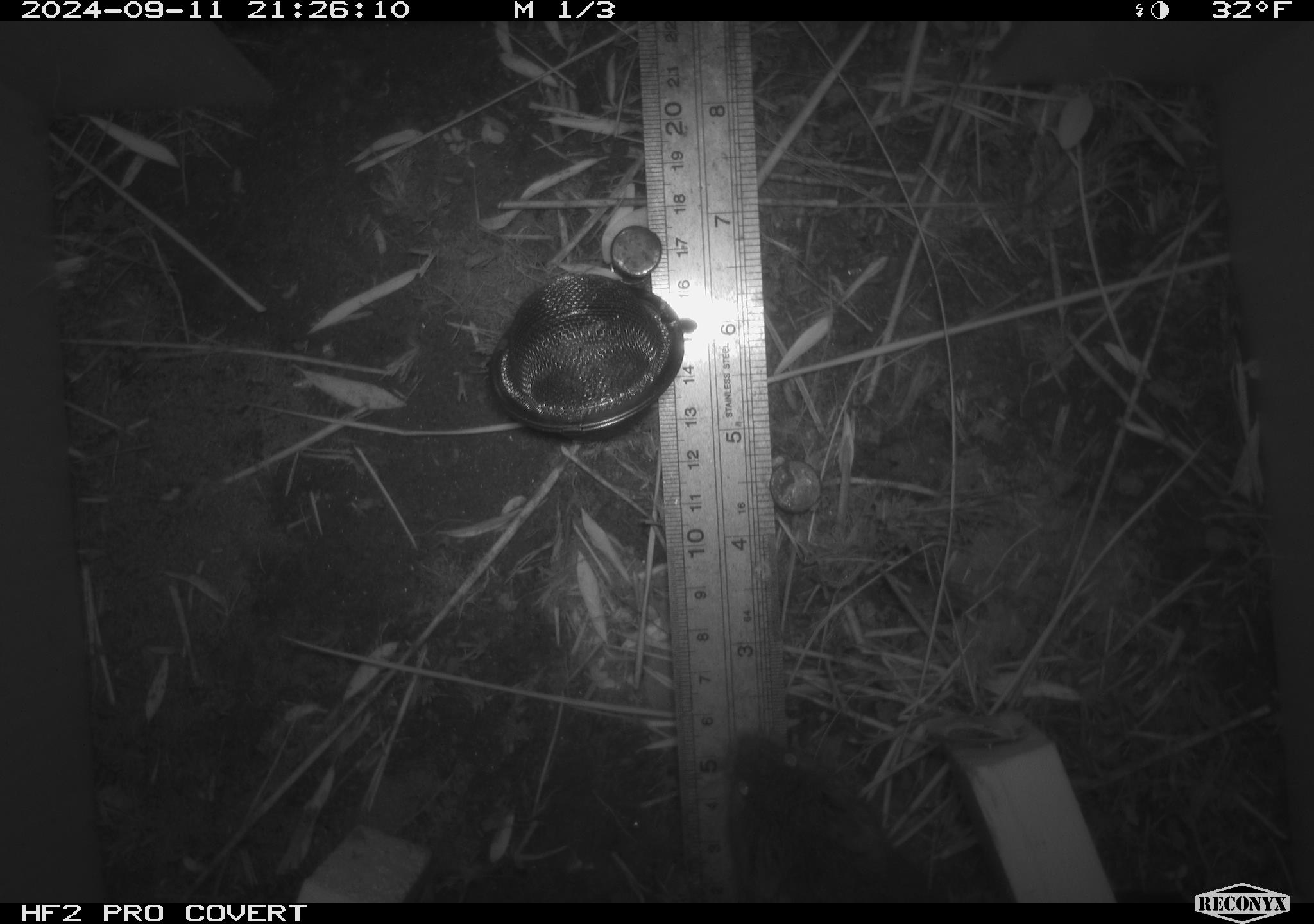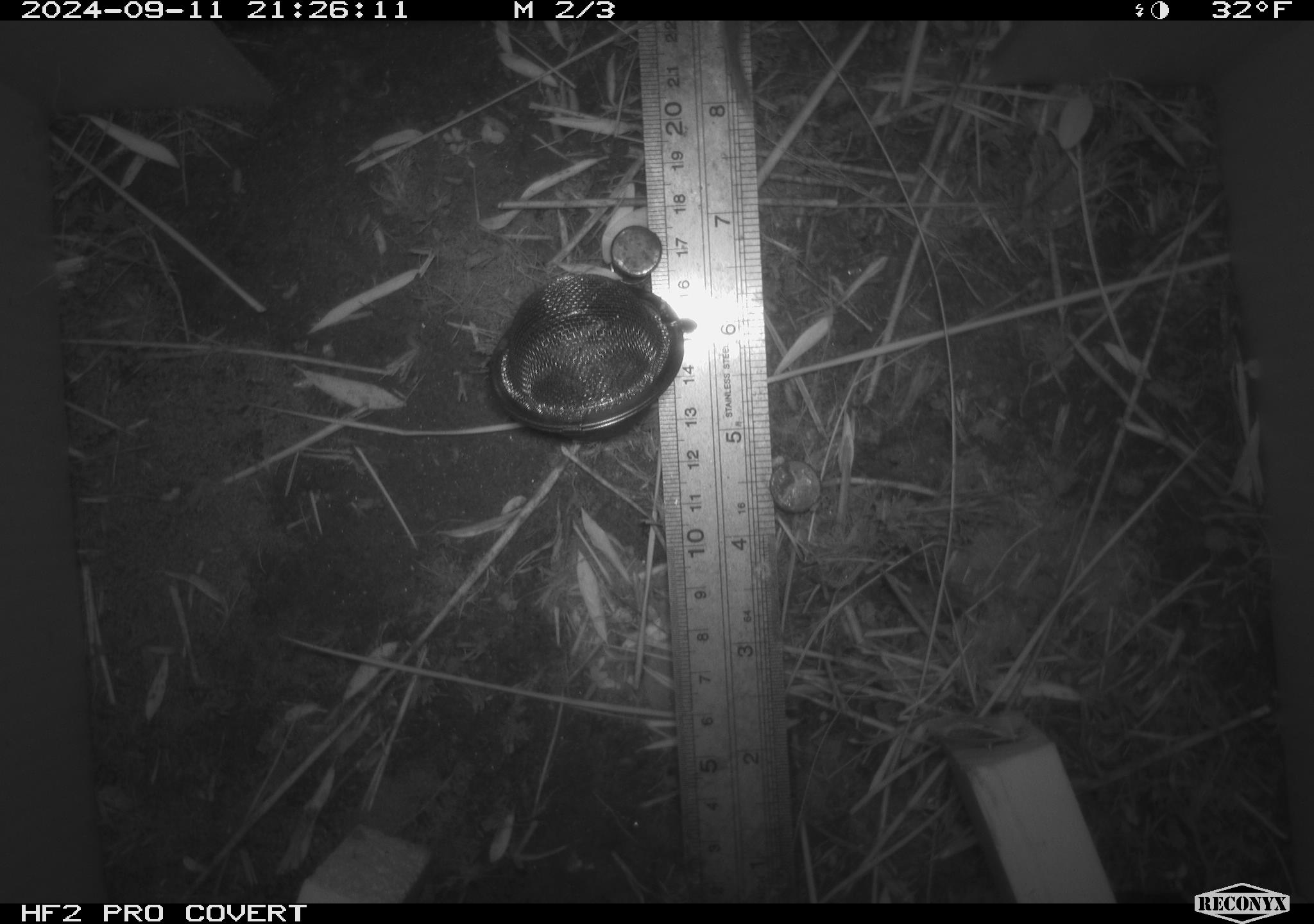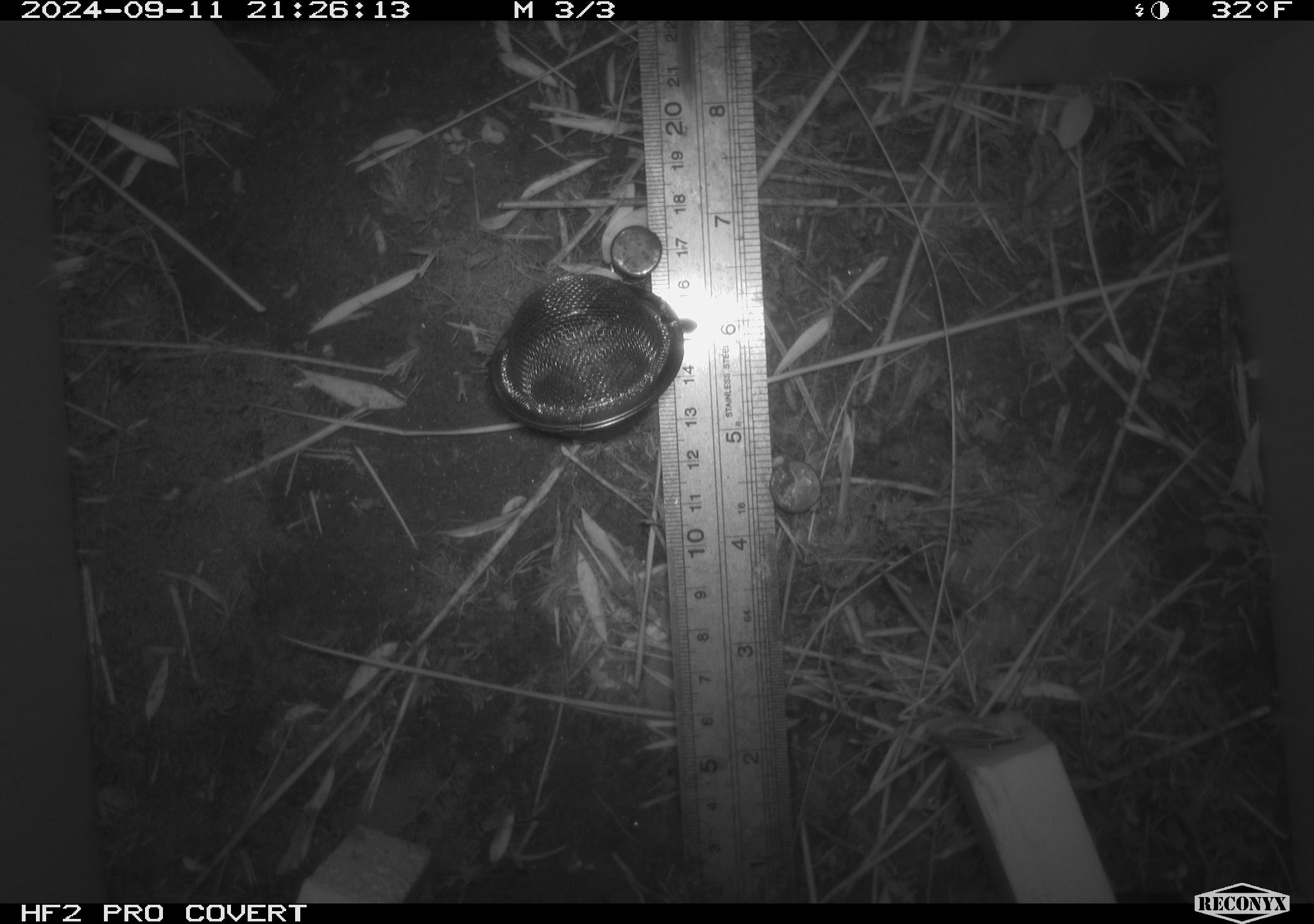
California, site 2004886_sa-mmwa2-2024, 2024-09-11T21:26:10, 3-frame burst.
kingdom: Animalia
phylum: Chordata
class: Mammalia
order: Rodentia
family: Cricetidae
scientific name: Arvicolinae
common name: voles, lemmings, and muskrats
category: arvicolinae subfamily